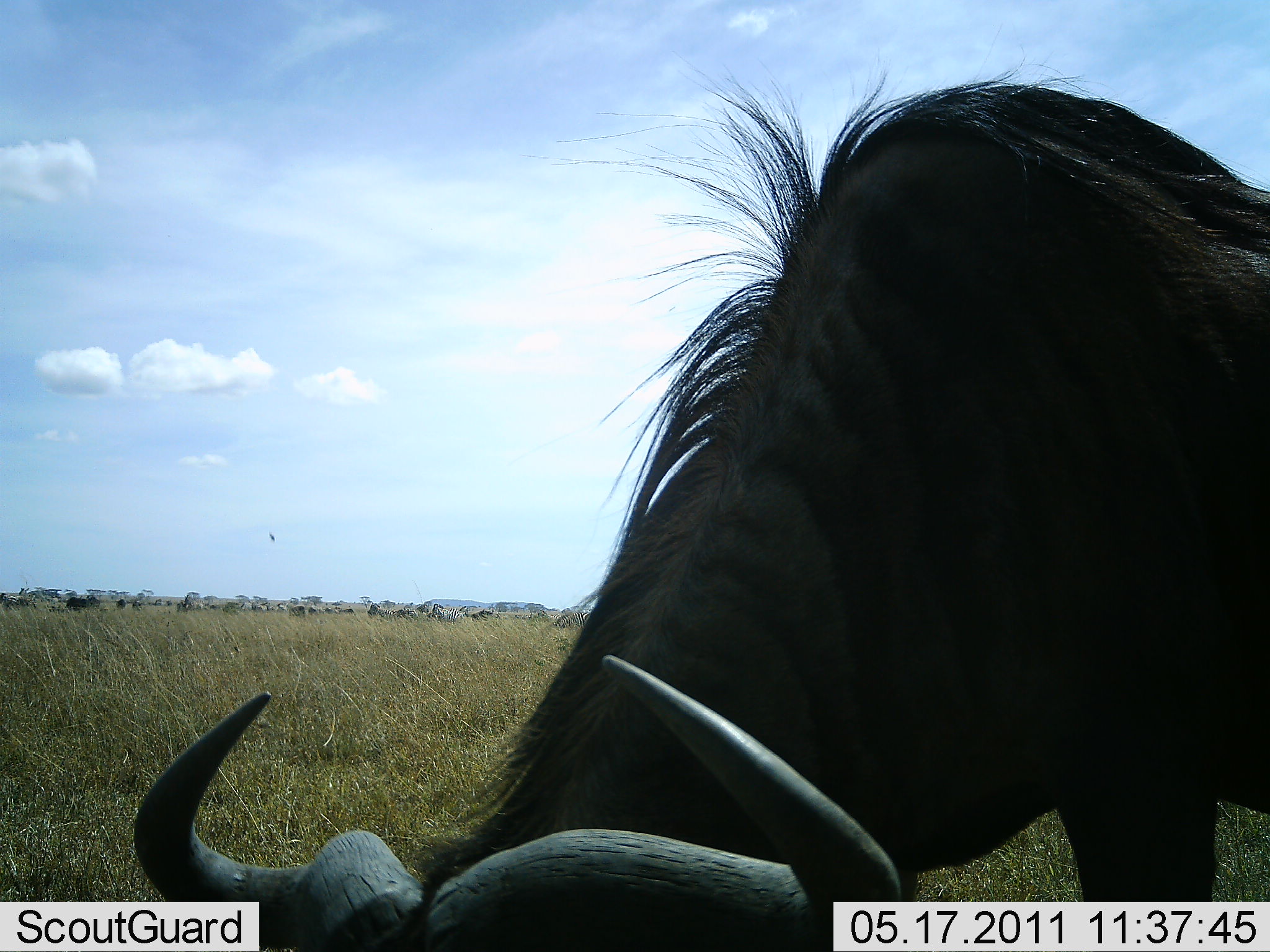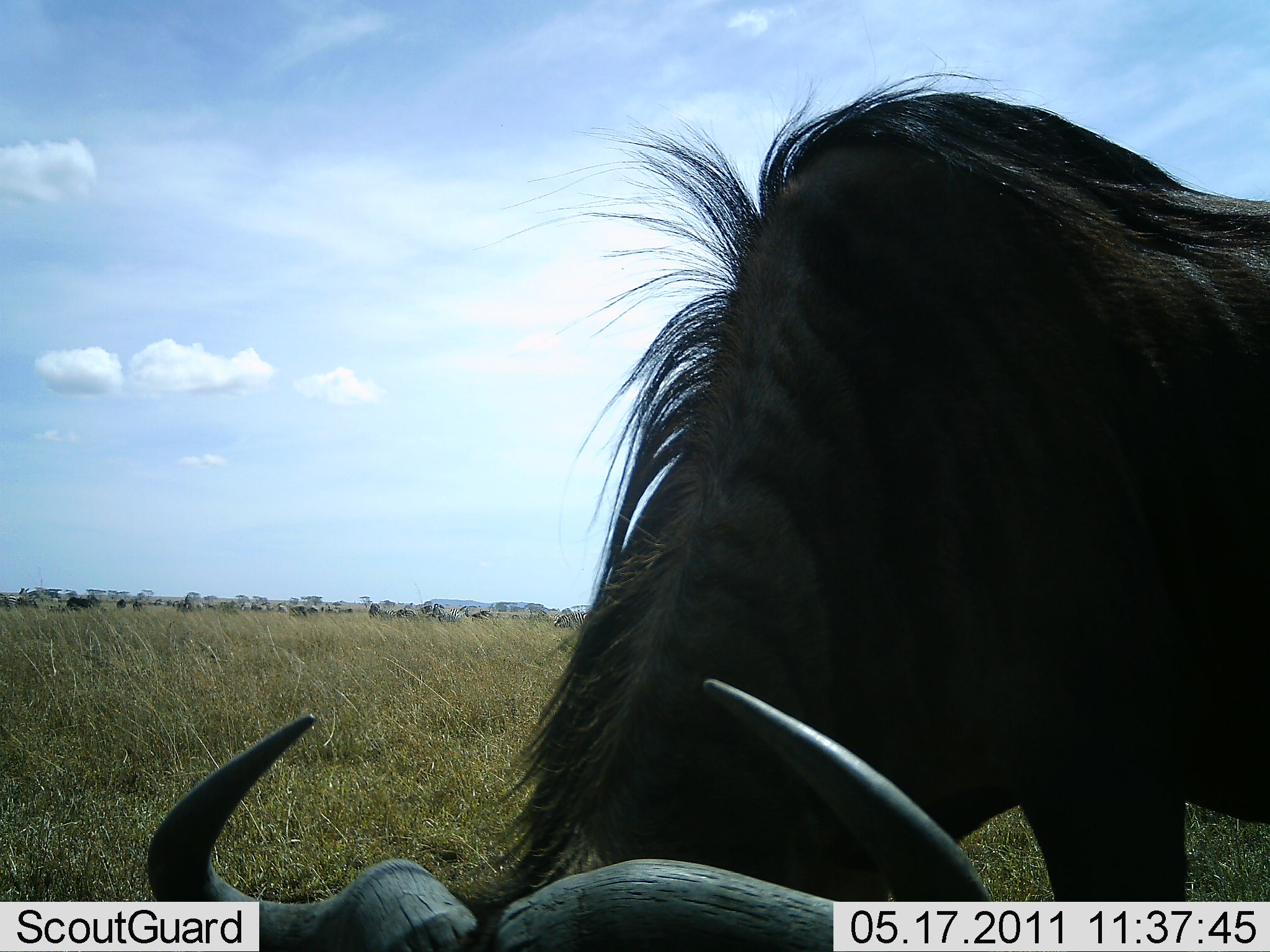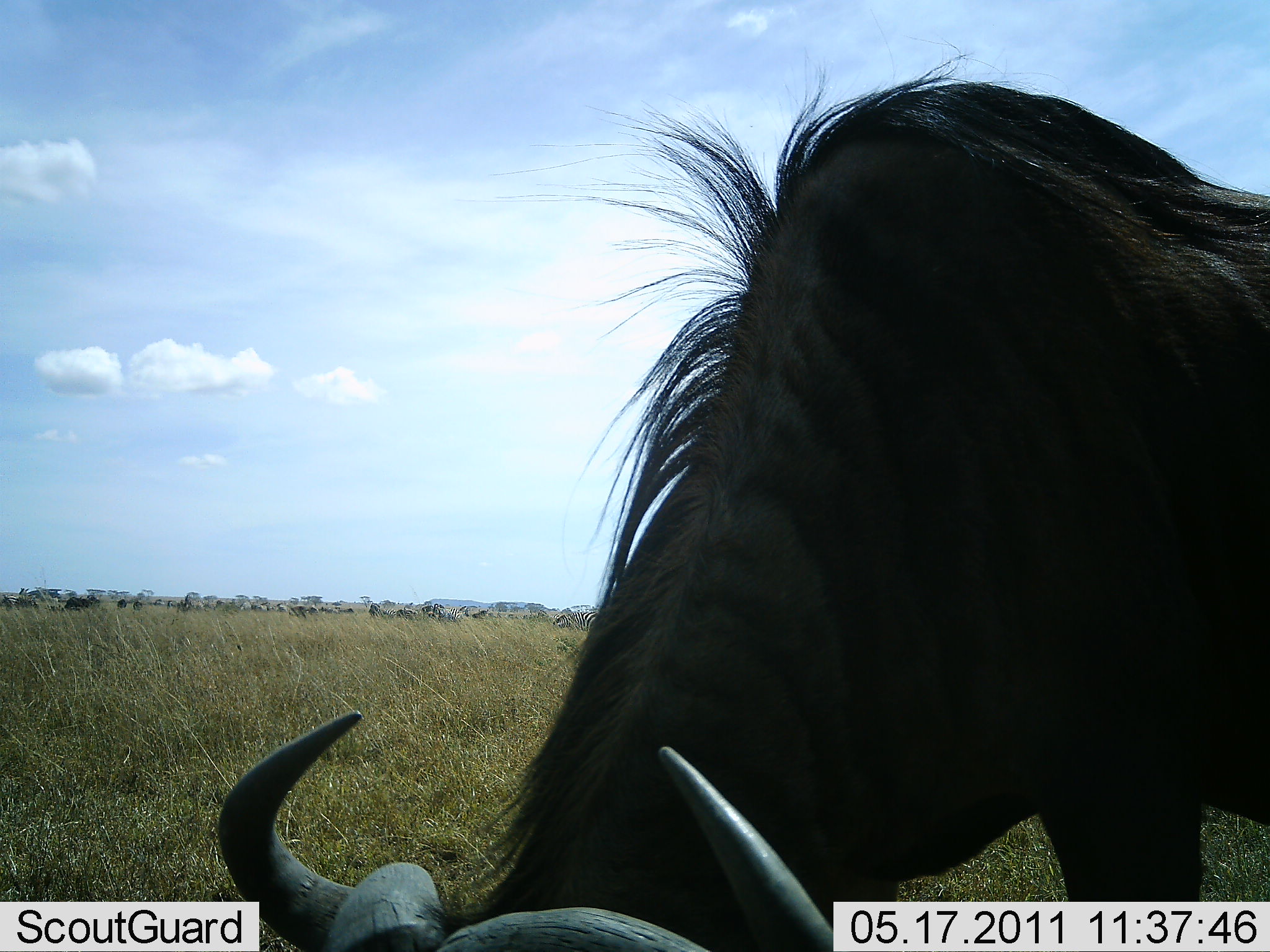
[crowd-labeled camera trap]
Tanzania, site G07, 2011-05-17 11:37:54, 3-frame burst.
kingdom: Animalia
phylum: Chordata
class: Mammalia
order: Artiodactyla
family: Bovidae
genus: Connochaetes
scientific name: Connochaetes taurinus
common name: blue wildebeest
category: wildebeest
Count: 1.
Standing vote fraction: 17%.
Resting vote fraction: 0%.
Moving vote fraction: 17%.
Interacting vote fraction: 0%.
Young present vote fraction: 0%.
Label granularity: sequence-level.